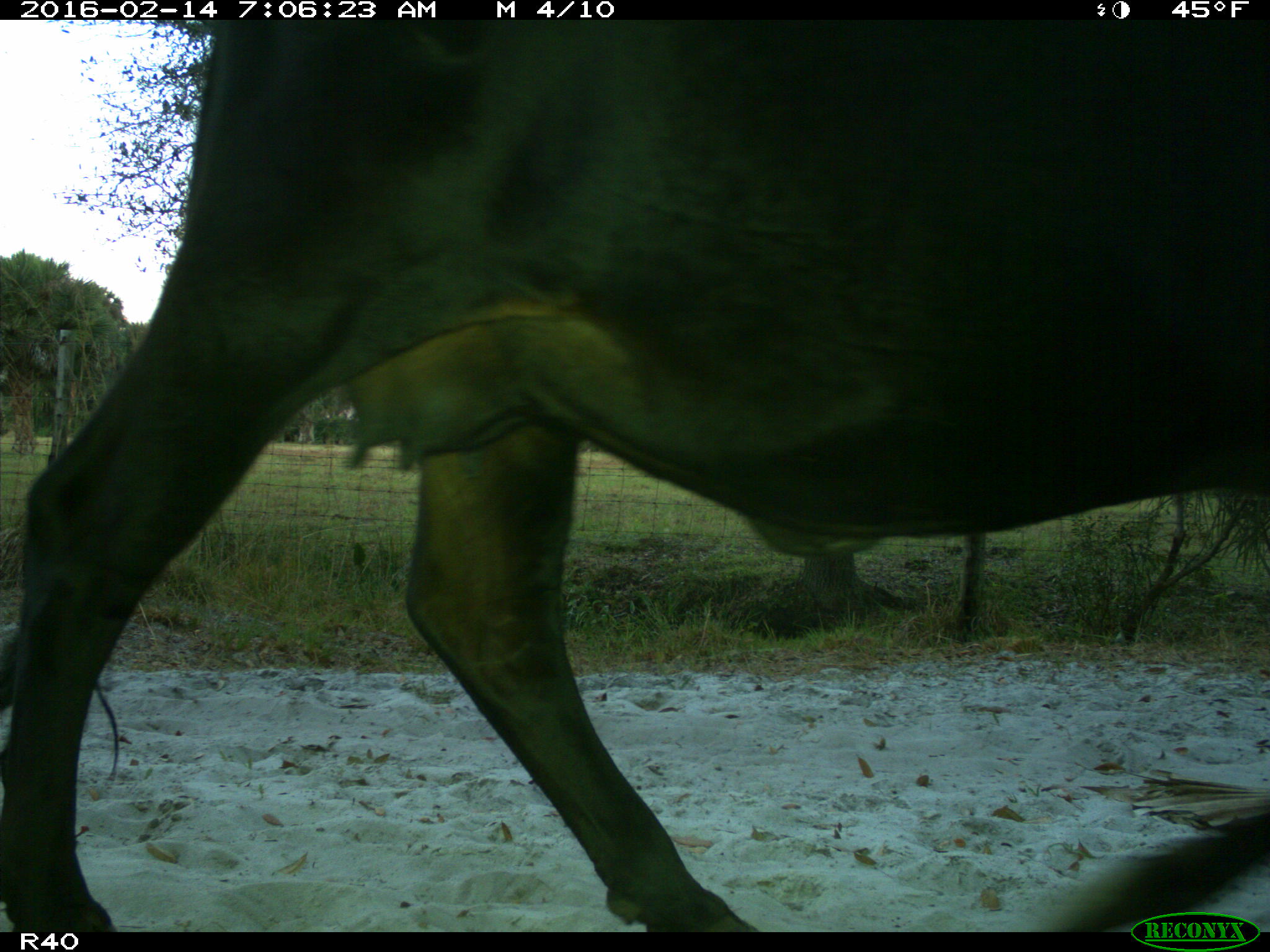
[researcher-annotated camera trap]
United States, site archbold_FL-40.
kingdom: Animalia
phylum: Chordata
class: Mammalia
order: Artiodactyla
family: Bovidae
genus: Bos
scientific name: Bos taurus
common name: domestic cow